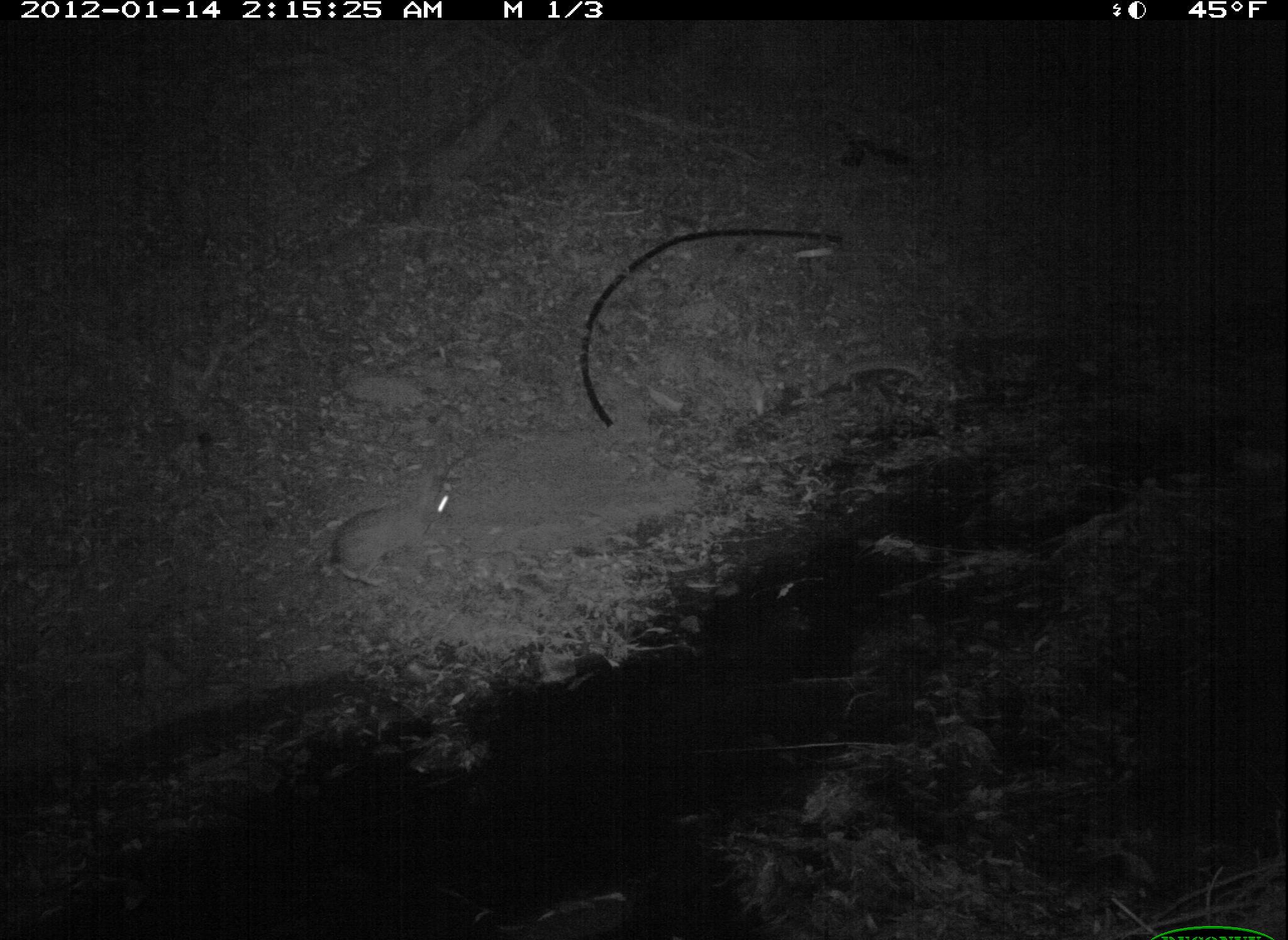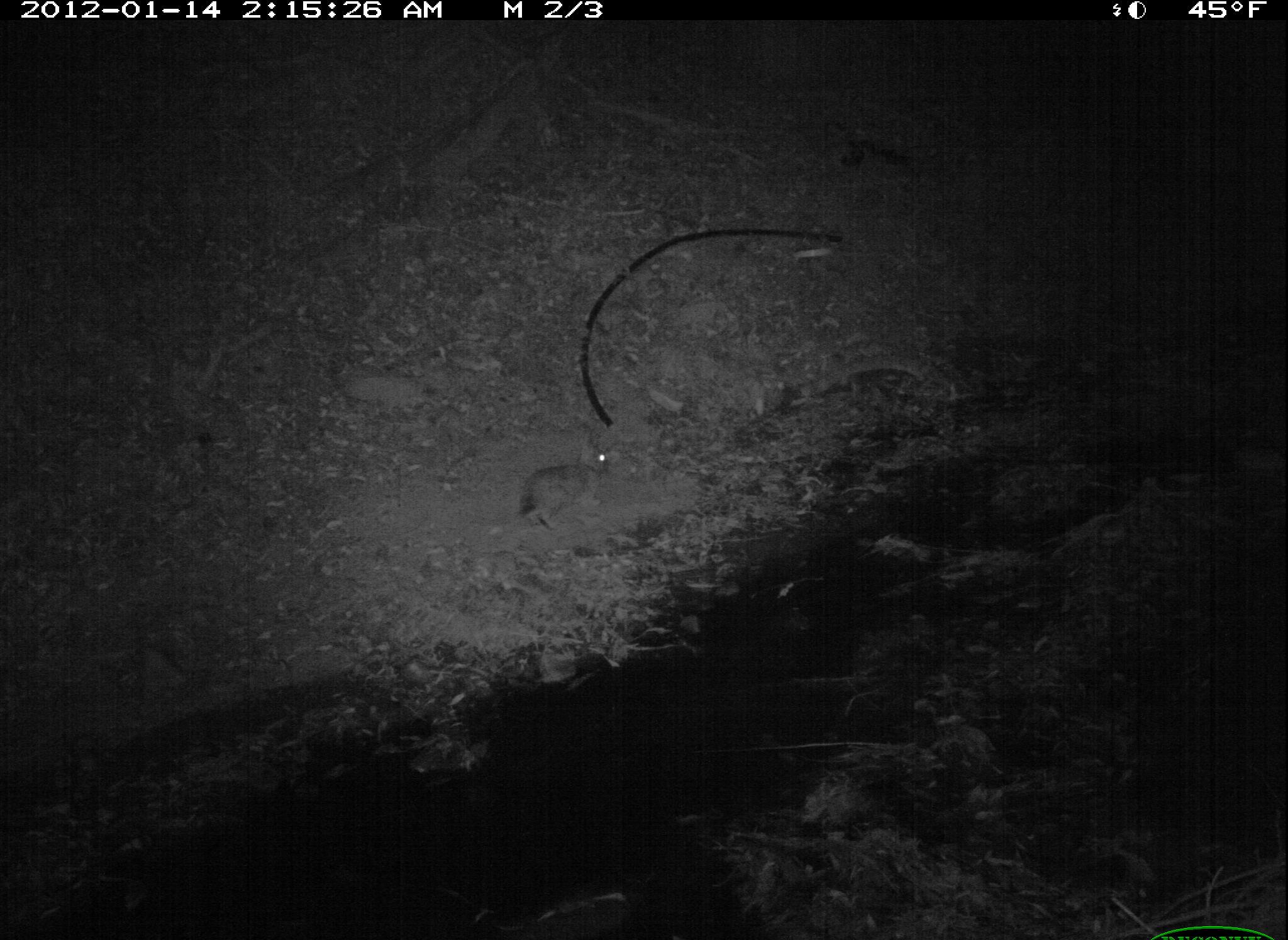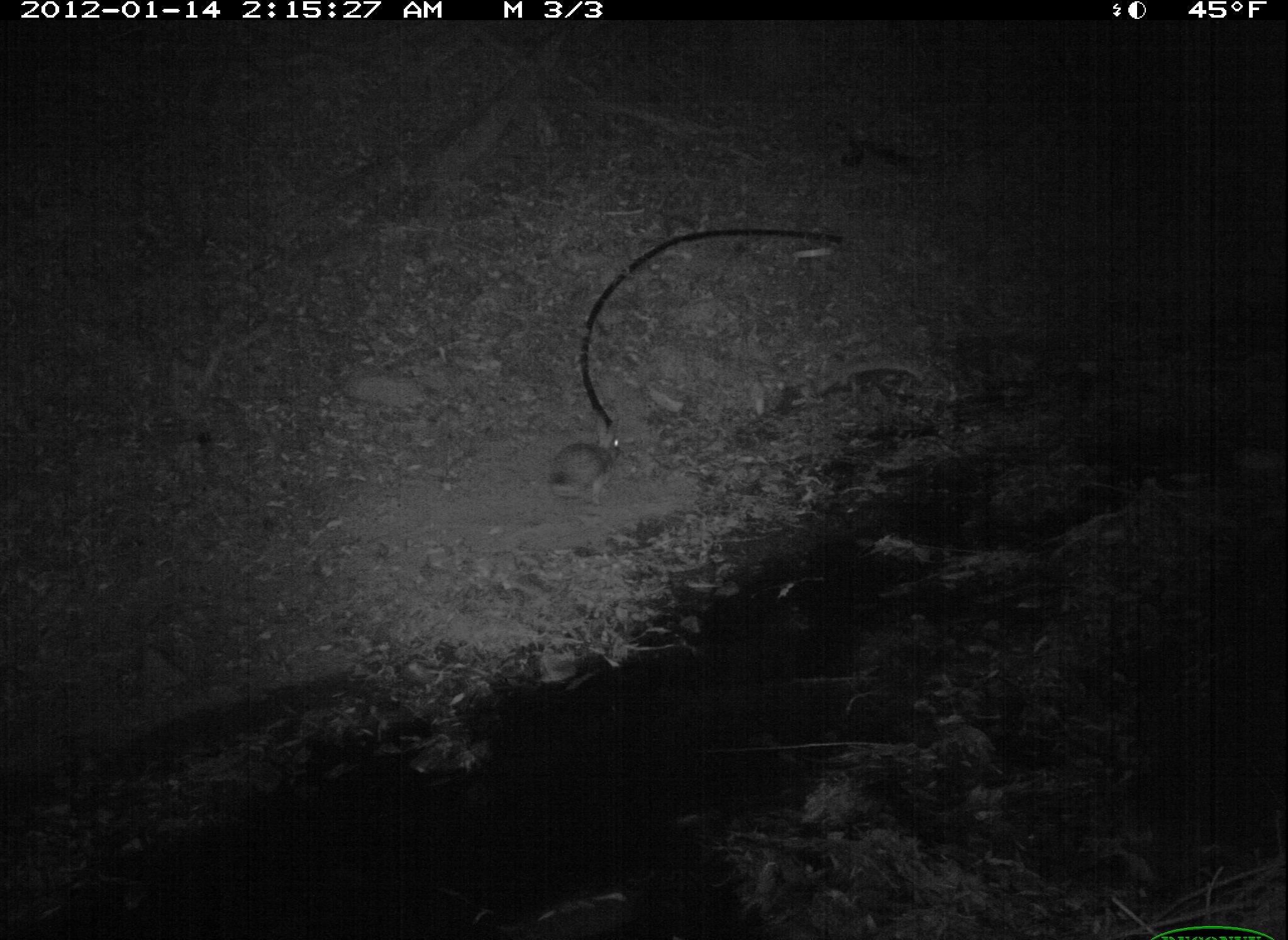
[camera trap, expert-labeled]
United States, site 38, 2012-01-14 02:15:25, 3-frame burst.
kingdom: Animalia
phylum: Chordata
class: Mammalia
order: Lagomorpha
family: Leporidae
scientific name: Leporidae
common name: rabbits and hares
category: rabbit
Rabbit (rabbits and hares) (Leporidae).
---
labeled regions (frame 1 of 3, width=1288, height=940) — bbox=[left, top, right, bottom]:
rabbit: bbox=[322, 480, 467, 583]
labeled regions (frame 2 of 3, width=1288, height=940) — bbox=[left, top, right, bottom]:
rabbit: bbox=[488, 428, 639, 540]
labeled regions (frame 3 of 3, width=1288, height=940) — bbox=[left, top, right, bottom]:
rabbit: bbox=[533, 412, 634, 509]